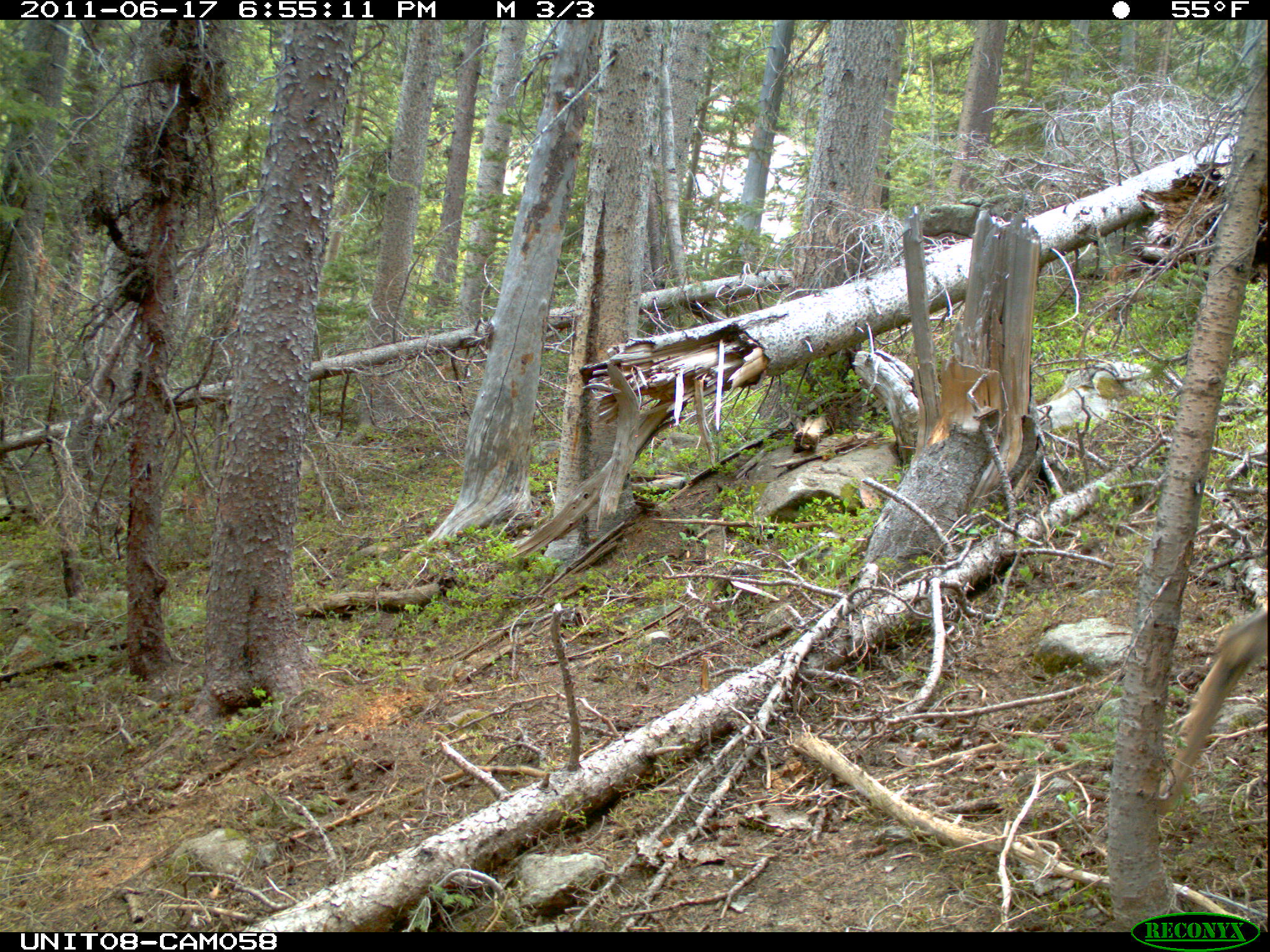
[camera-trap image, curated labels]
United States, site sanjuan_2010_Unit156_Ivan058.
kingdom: Animalia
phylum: Chordata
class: Mammalia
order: Artiodactyla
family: Cervidae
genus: Odocoileus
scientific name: Odocoileus hemionus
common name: mule deer